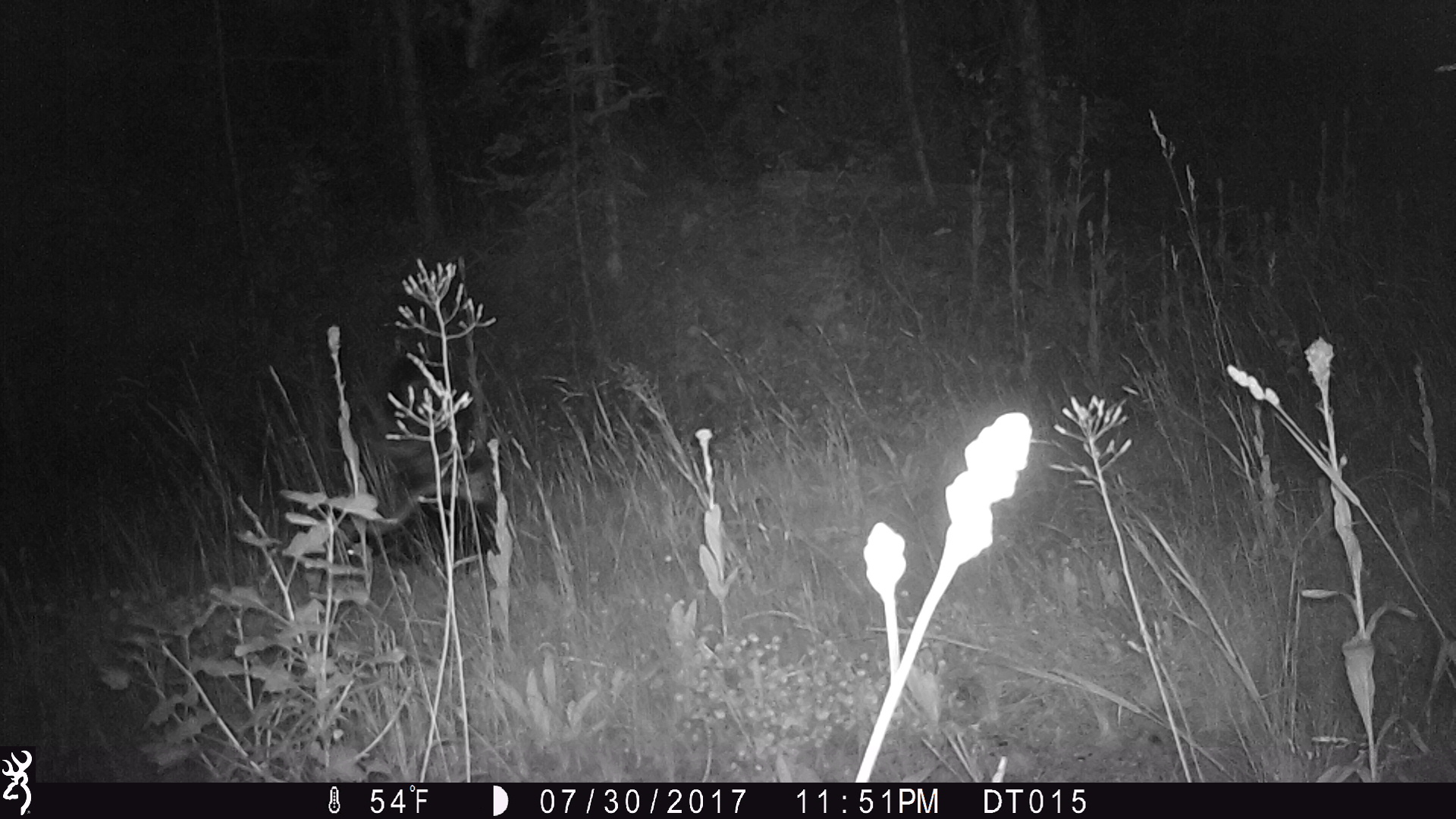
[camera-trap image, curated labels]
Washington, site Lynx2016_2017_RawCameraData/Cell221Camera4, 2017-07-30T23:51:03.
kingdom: Animalia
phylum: Chordata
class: Mammalia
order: Carnivora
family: Mephitidae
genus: Mephitis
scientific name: Mephitis mephitis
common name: striped skunk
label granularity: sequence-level